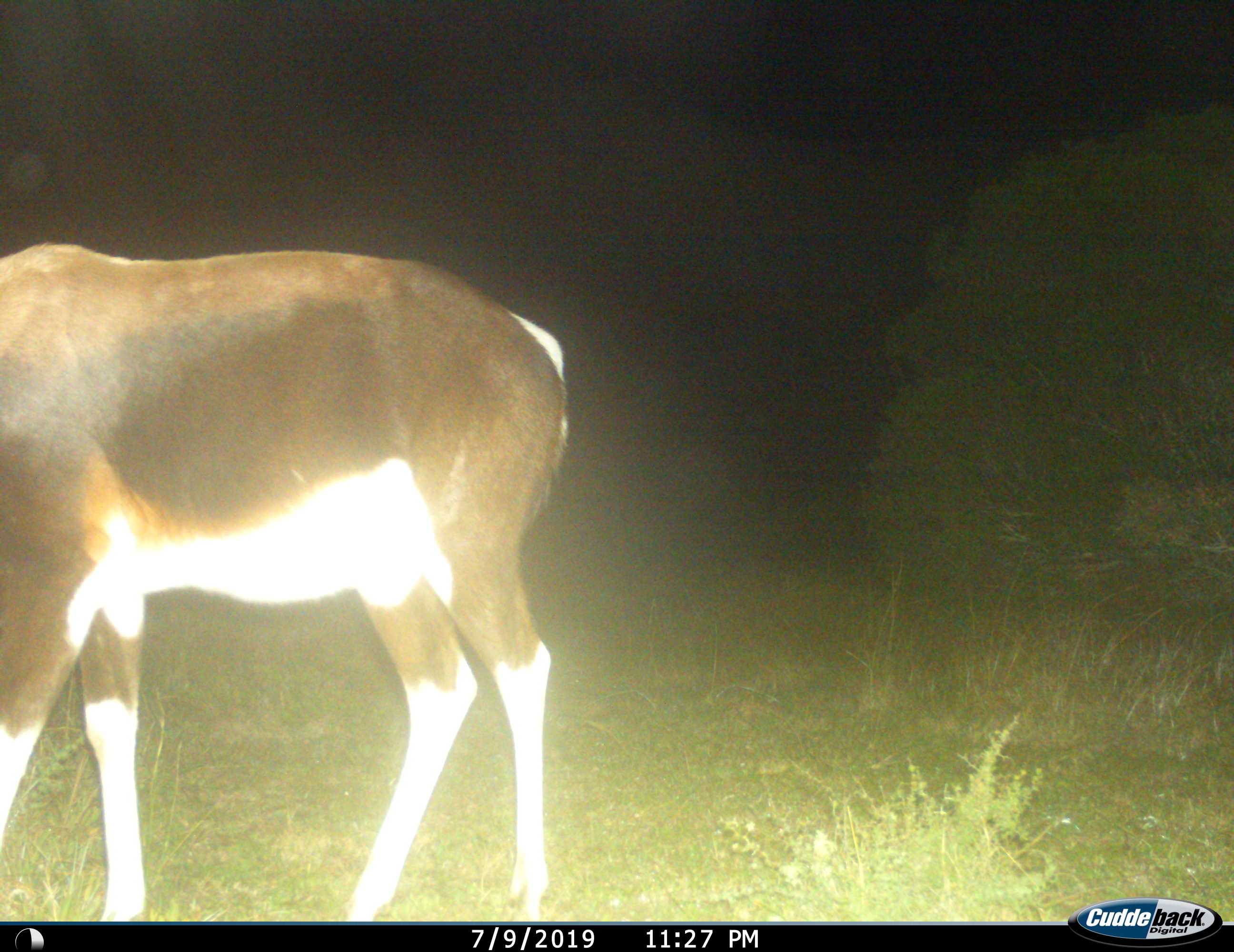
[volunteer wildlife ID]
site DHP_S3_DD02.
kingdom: Animalia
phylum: Chordata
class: Mammalia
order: Artiodactyla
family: Bovidae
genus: Damaliscus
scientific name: Damaliscus pygargus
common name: bontebok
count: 1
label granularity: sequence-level